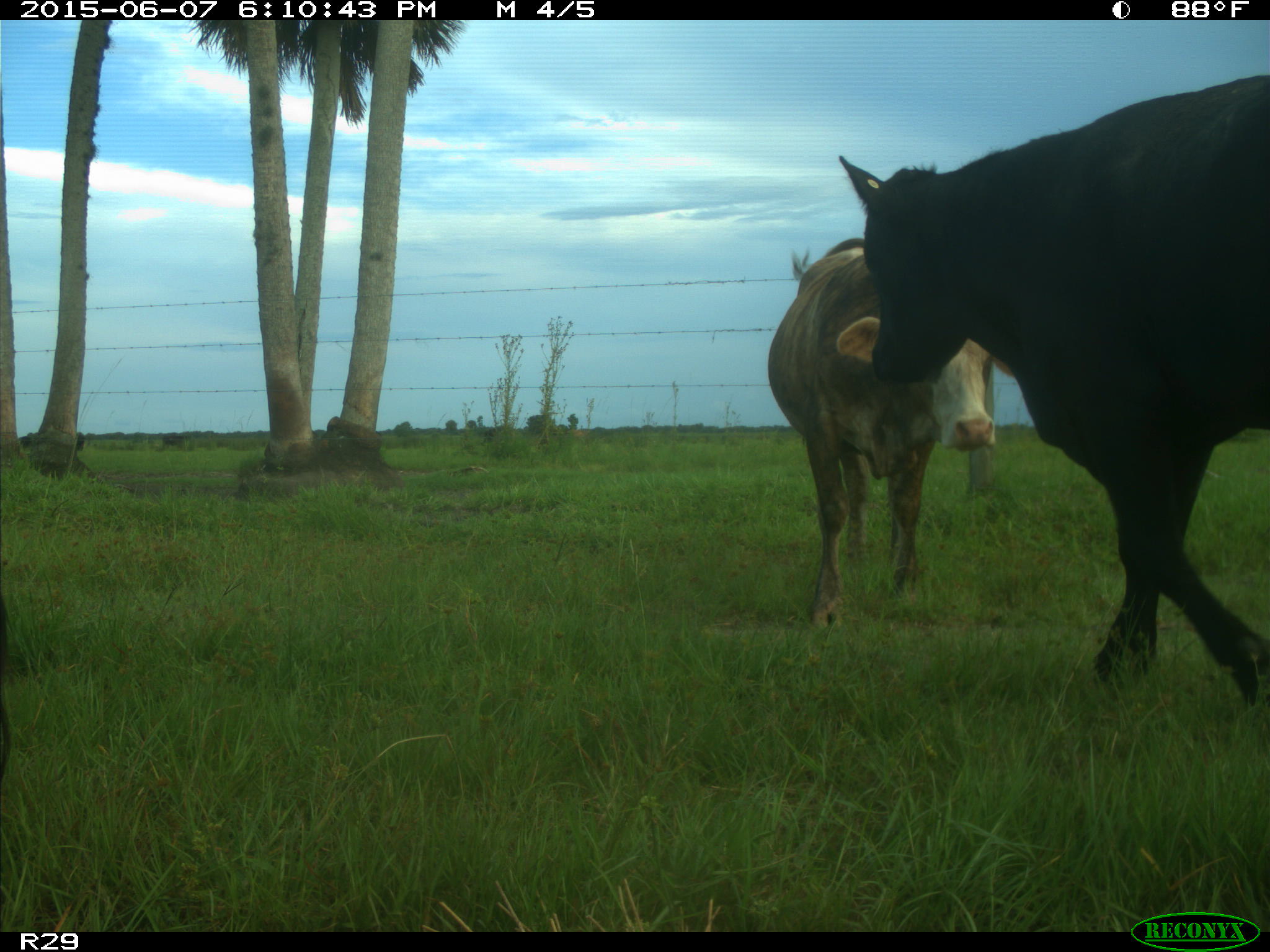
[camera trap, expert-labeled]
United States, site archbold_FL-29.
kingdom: Animalia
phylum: Chordata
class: Mammalia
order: Artiodactyla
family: Bovidae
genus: Bos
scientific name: Bos taurus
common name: domestic cow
Bos taurus (domestic cow).